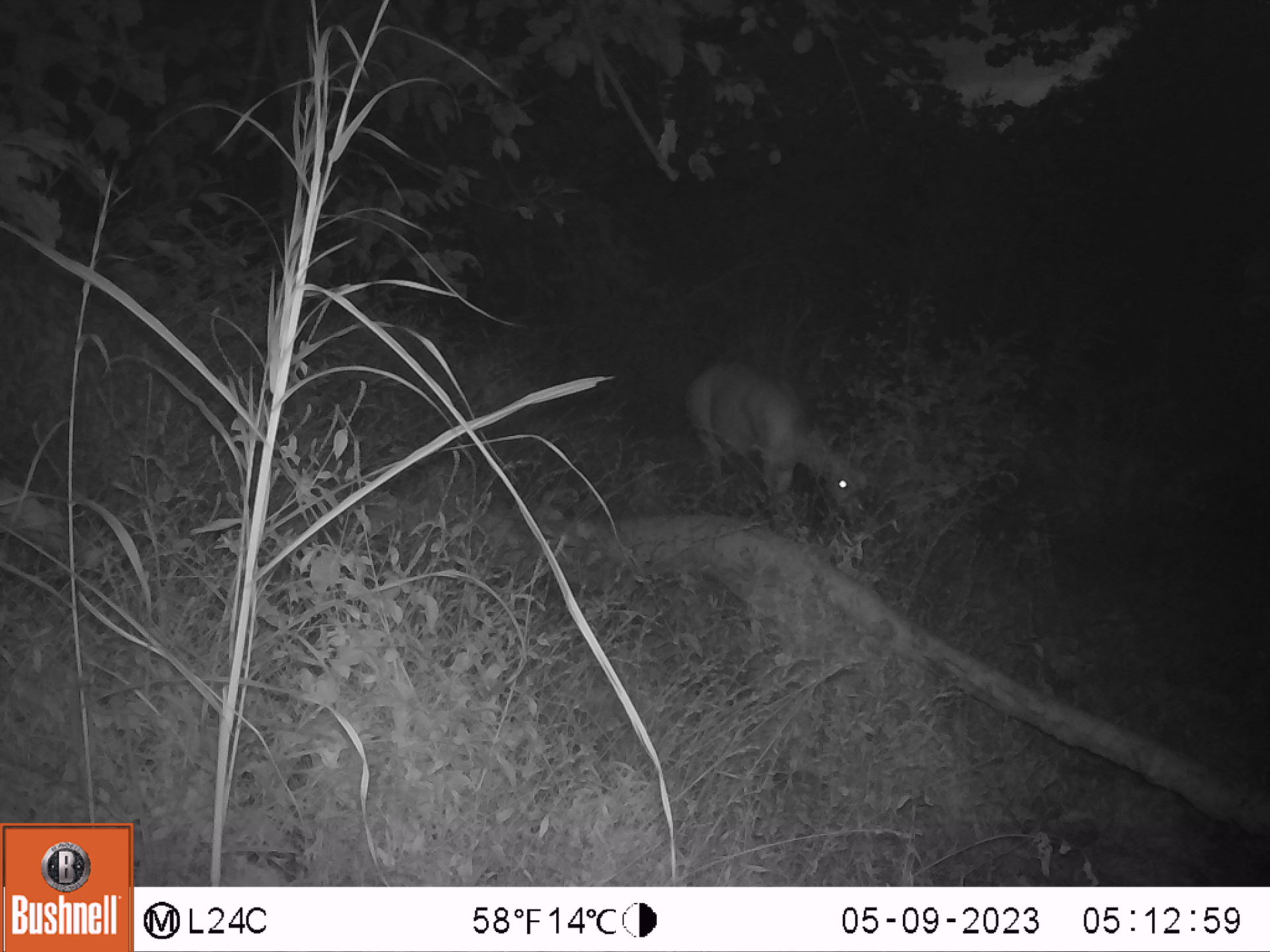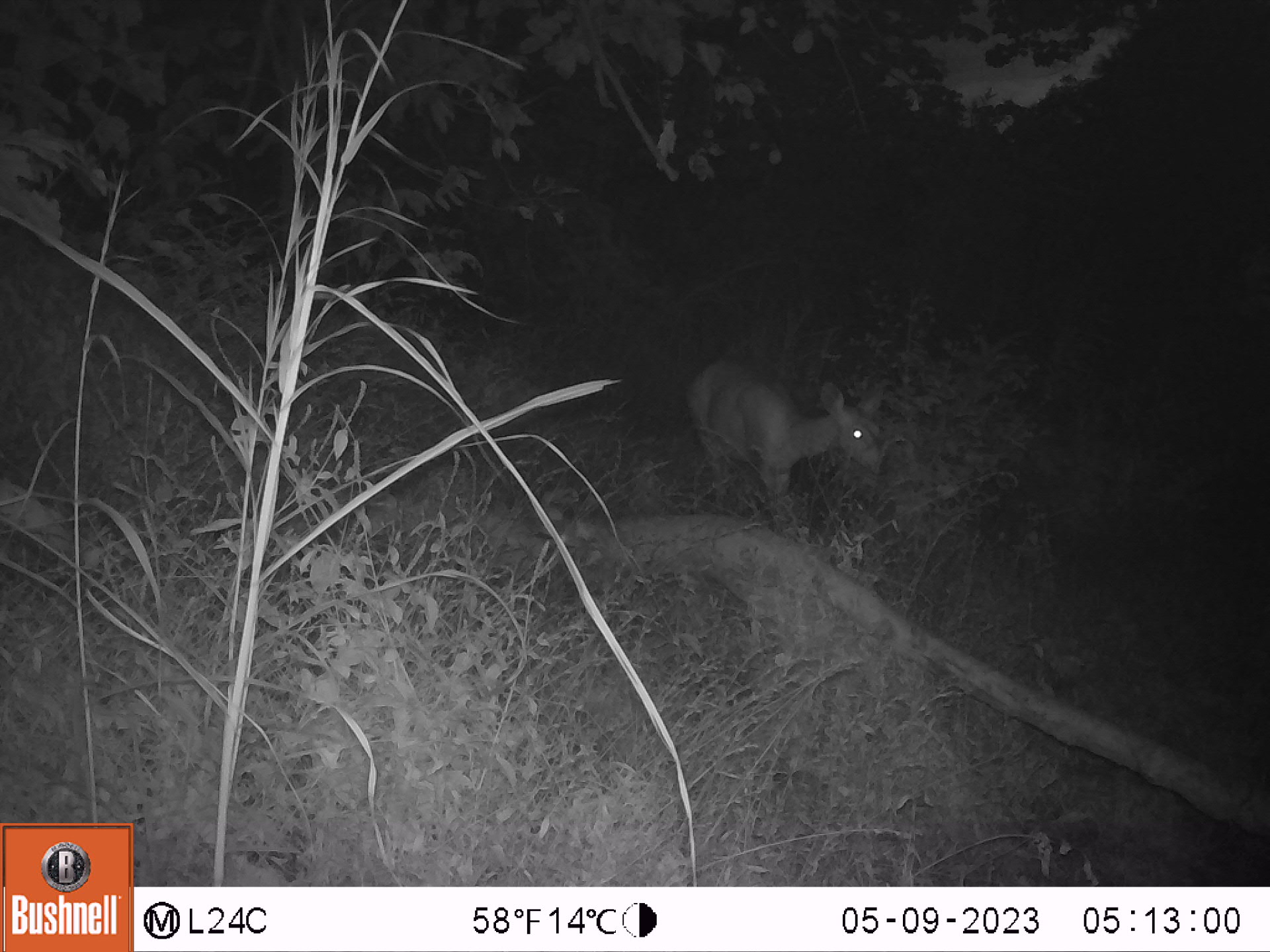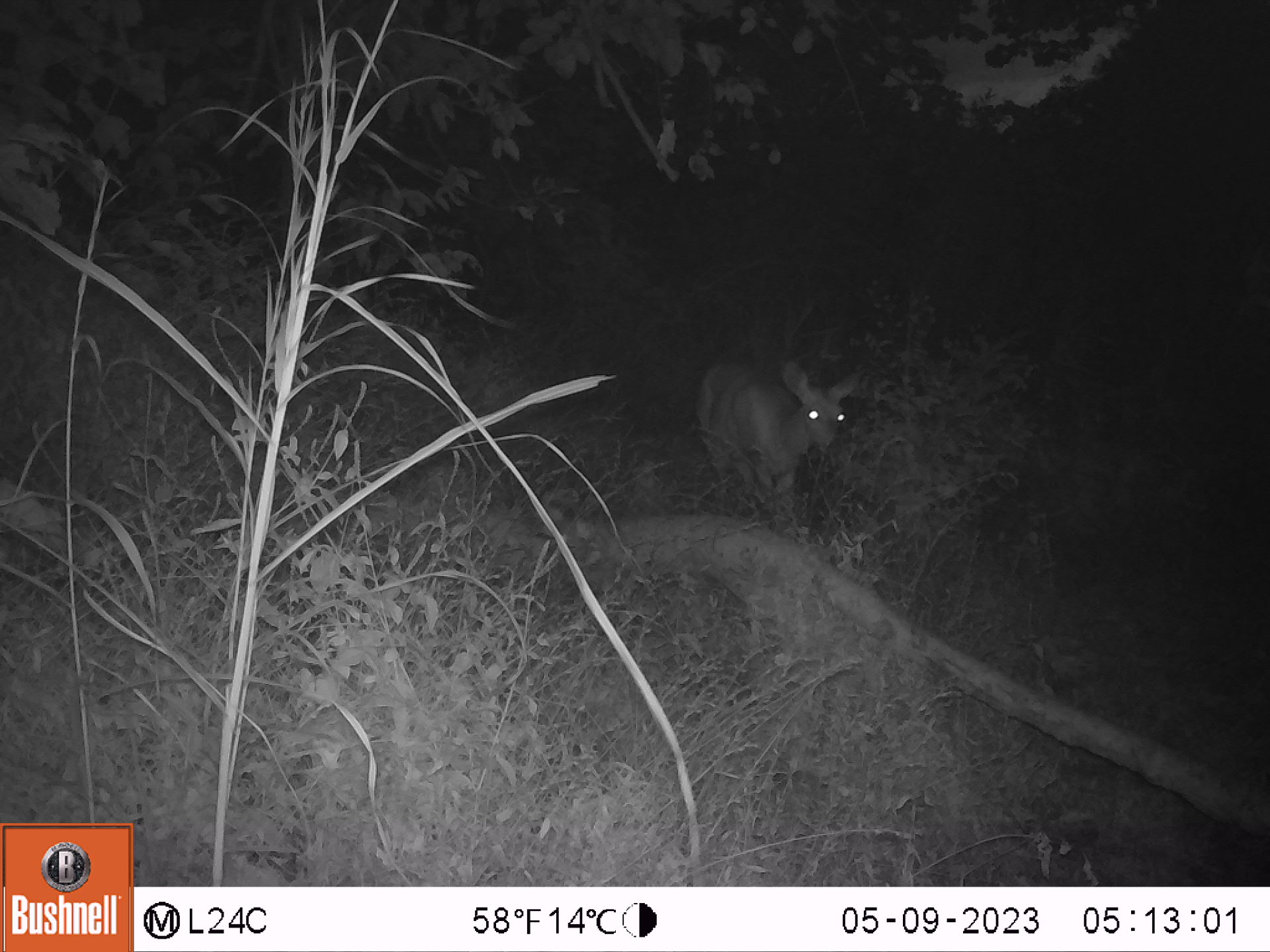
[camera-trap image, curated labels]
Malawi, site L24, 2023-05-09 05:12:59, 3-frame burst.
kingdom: Animalia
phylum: Chordata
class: Mammalia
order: Artiodactyla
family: Bovidae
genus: Tragelaphus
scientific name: Tragelaphus sylvaticus sylvaticus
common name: cape bushbuck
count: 1